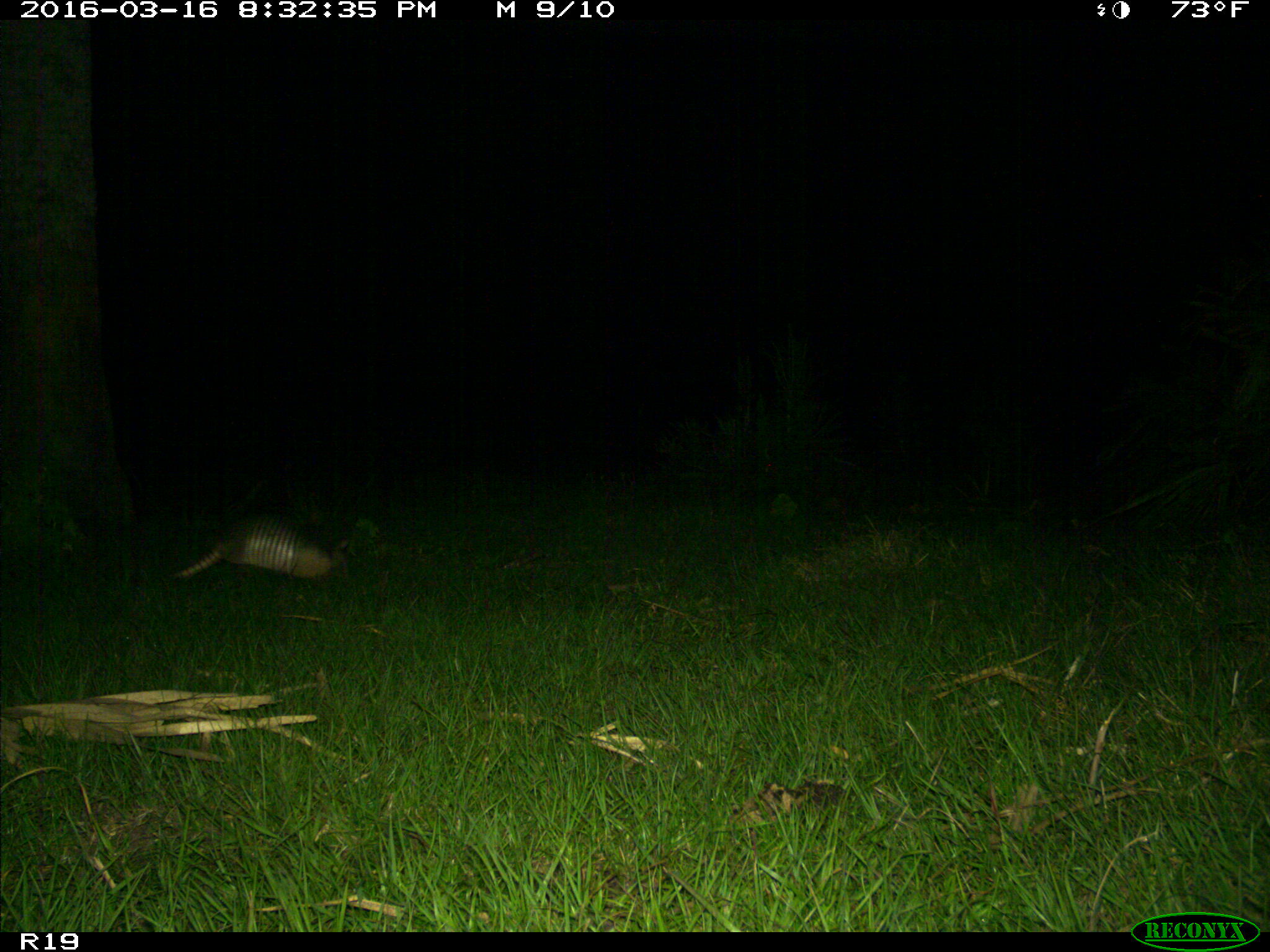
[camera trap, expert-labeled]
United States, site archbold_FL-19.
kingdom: Animalia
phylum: Chordata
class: Mammalia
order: Cingulata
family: Dasypodidae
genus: Dasypus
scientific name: Dasypus novemcinctus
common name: nine-banded armadillo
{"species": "Dasypus novemcinctus (nine-banded armadillo)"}